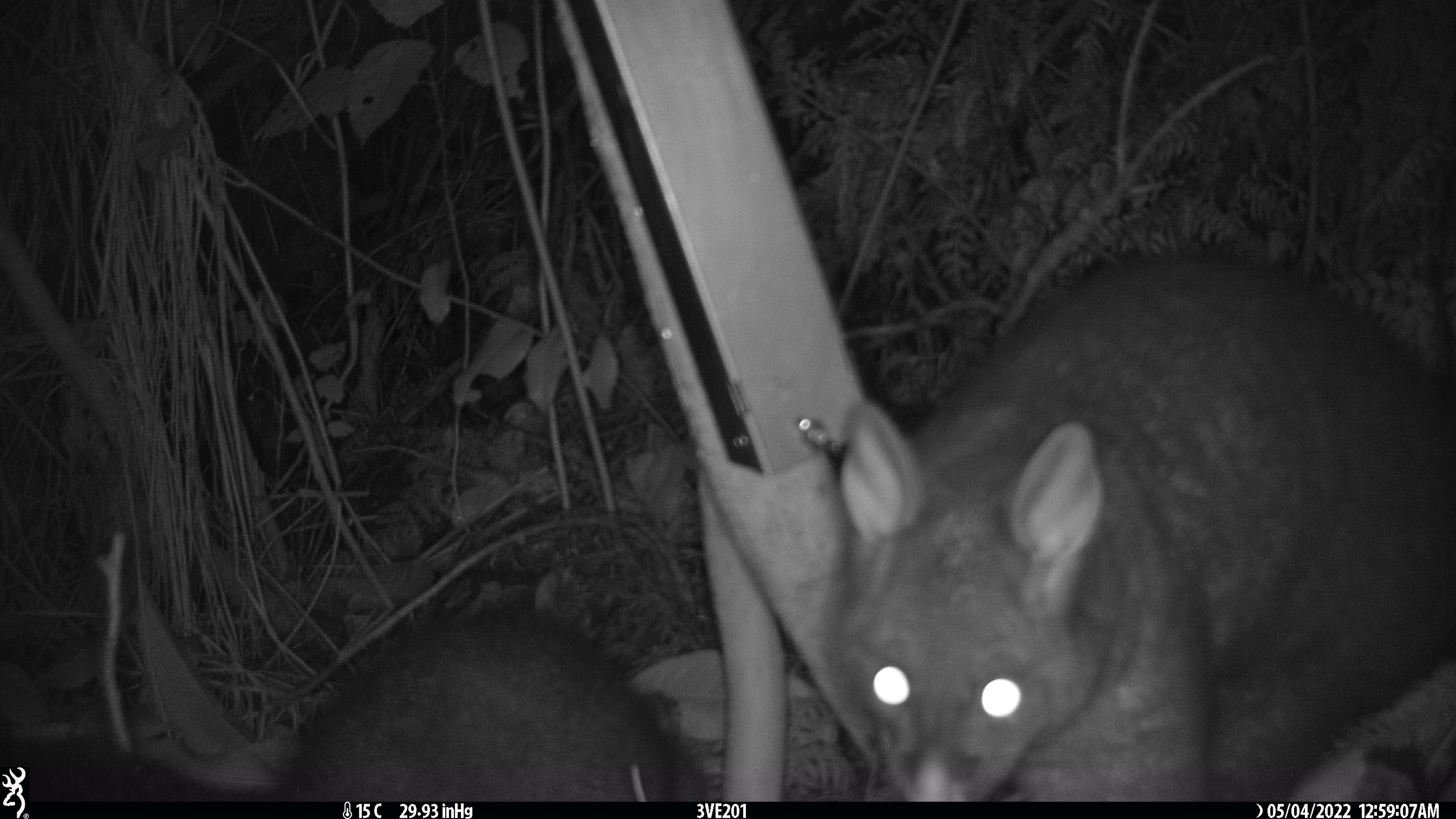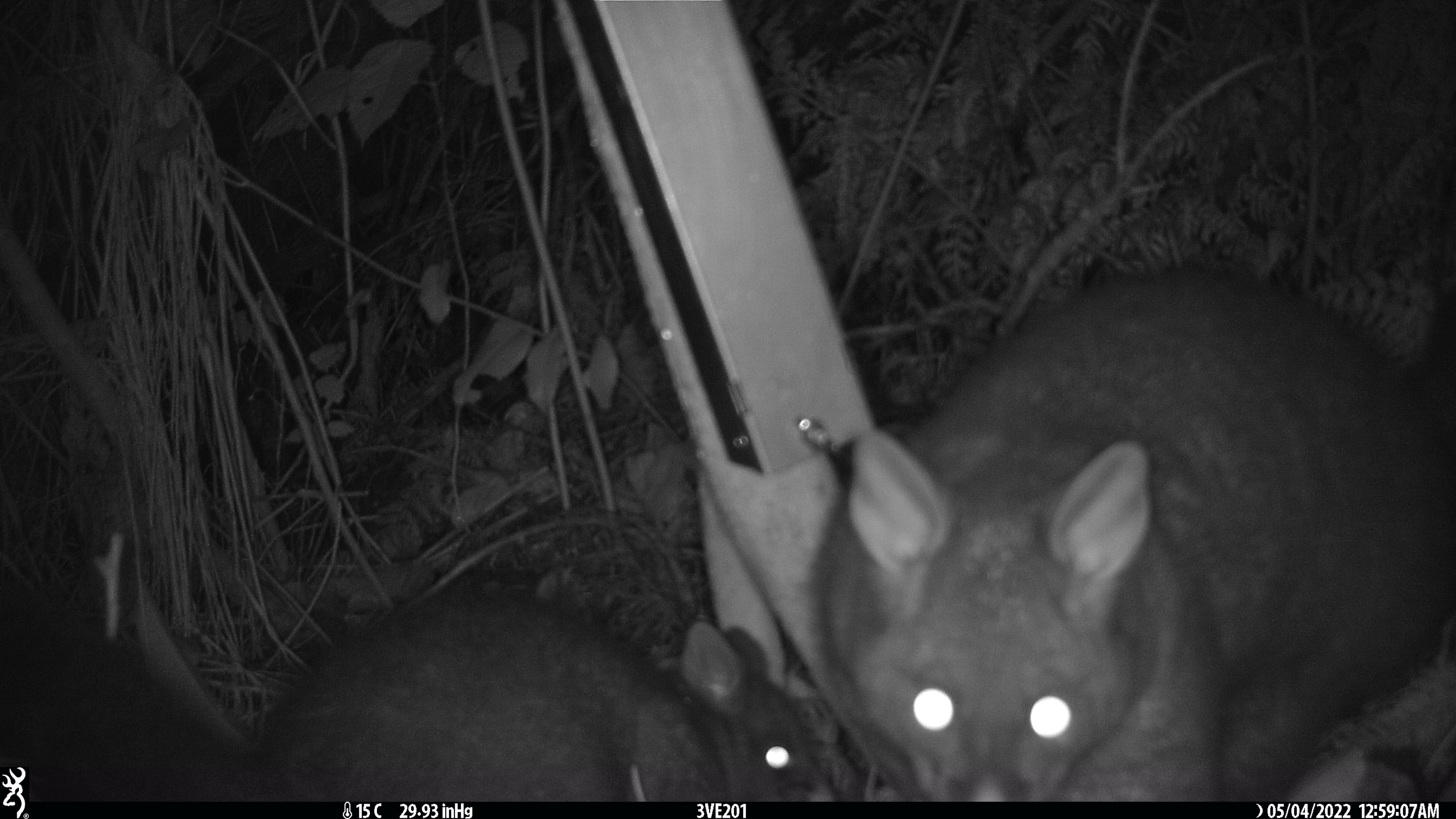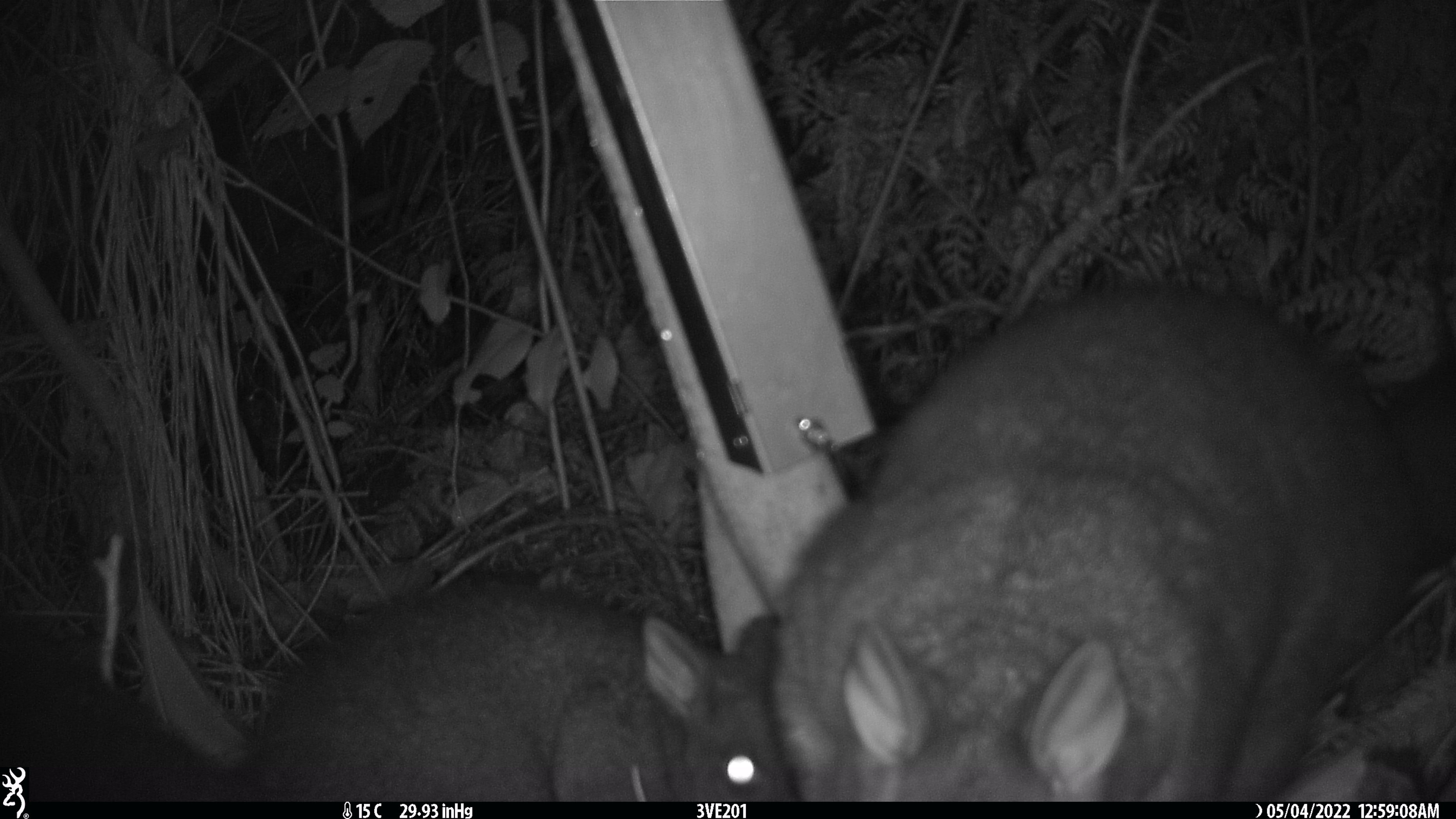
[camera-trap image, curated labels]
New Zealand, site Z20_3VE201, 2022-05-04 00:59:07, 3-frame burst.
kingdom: Animalia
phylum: Chordata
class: Mammalia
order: Diprotodontia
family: Phalangeridae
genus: Trichosurus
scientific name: Trichosurus vulpecula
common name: common brushtail possum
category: possum